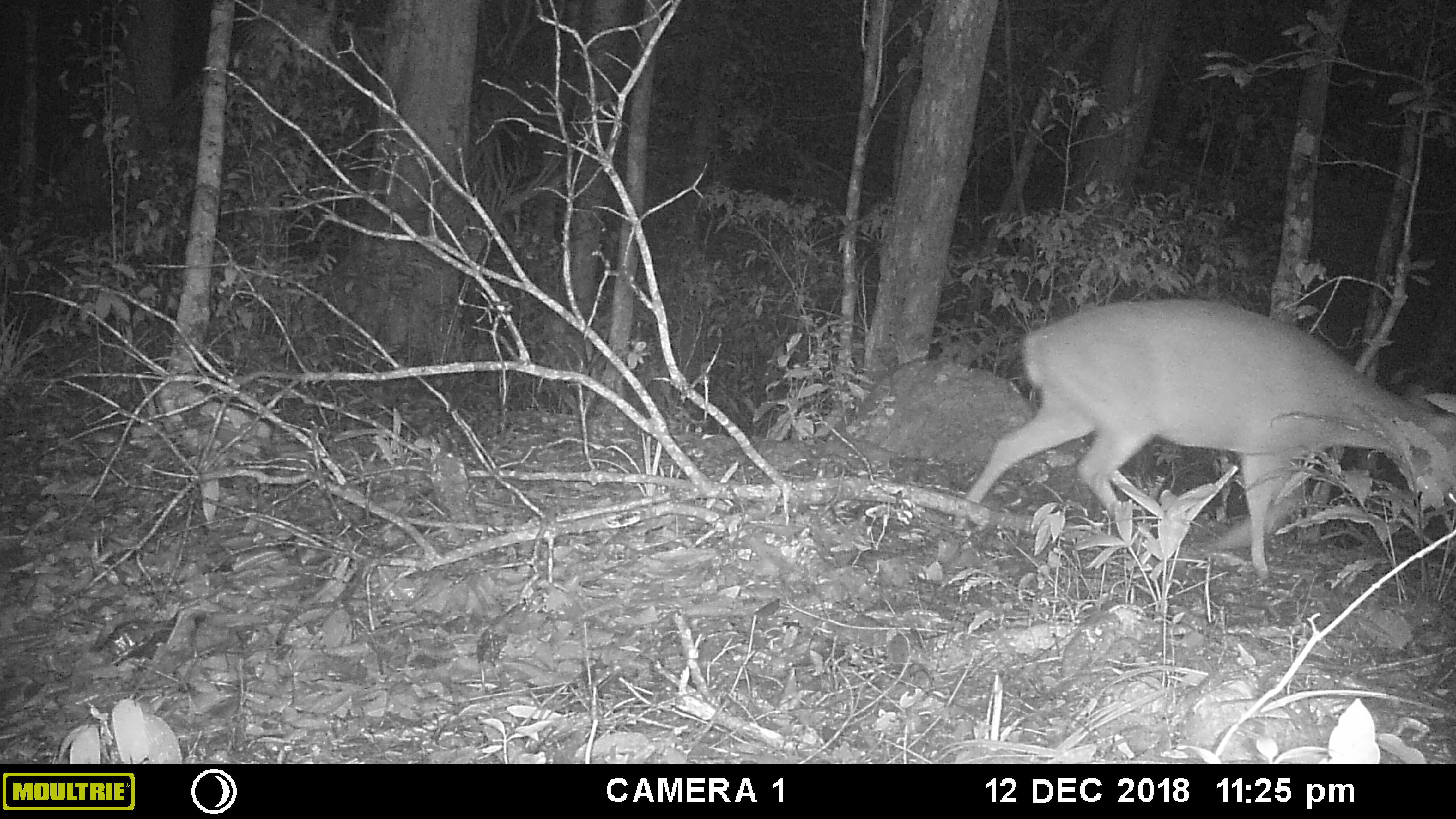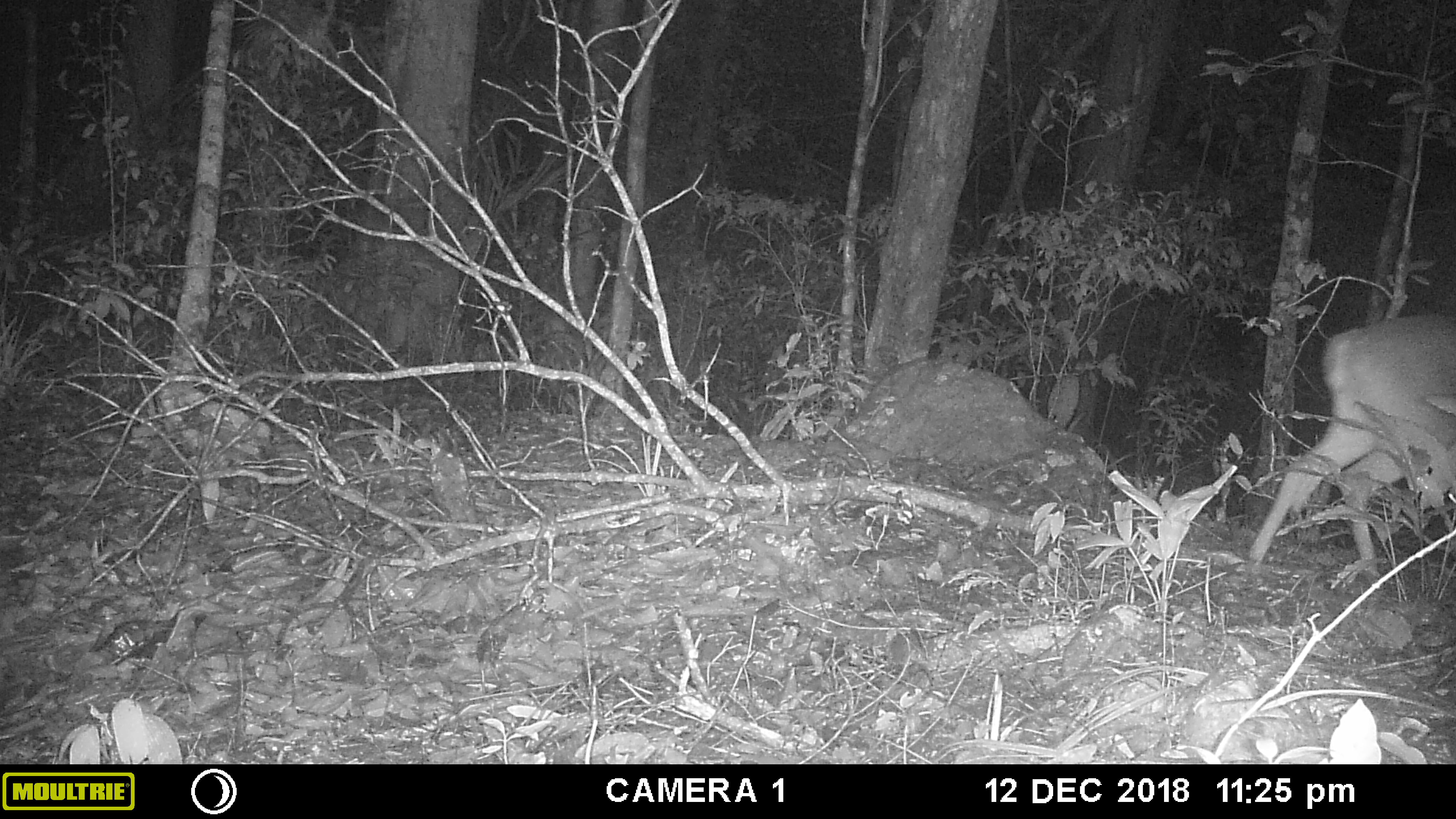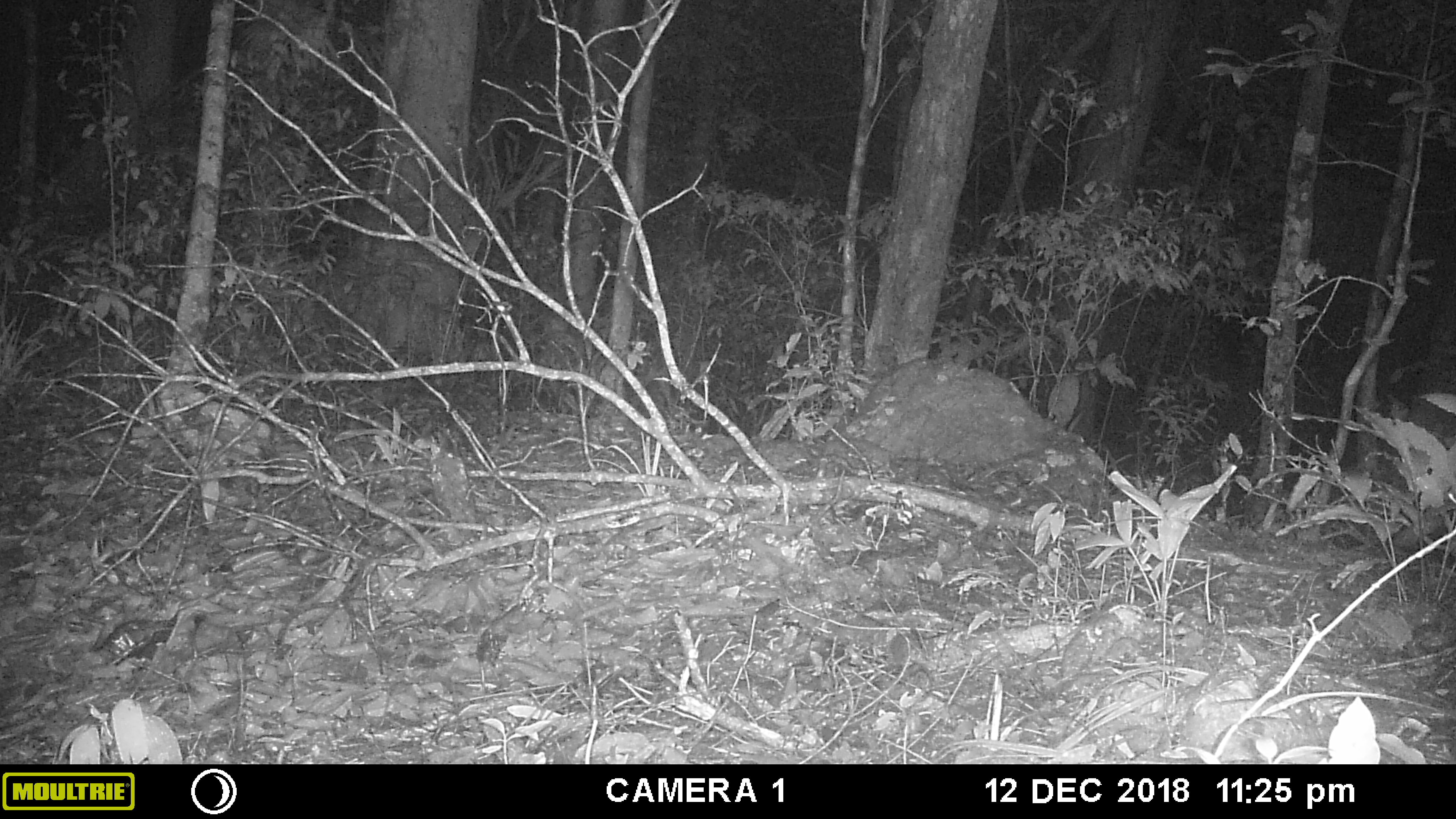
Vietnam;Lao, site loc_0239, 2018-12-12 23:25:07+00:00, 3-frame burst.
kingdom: Animalia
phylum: Chordata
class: Mammalia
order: Artiodactyla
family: Cervidae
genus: Muntiacus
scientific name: Muntiacus vuquangensis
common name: large-antlered muntjac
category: large antlered muntjac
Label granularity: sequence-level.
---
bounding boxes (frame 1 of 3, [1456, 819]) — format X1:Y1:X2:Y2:
large antlered muntjac: 950:292:1456:582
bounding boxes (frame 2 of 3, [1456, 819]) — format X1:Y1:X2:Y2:
large antlered muntjac: 1245:311:1454:585